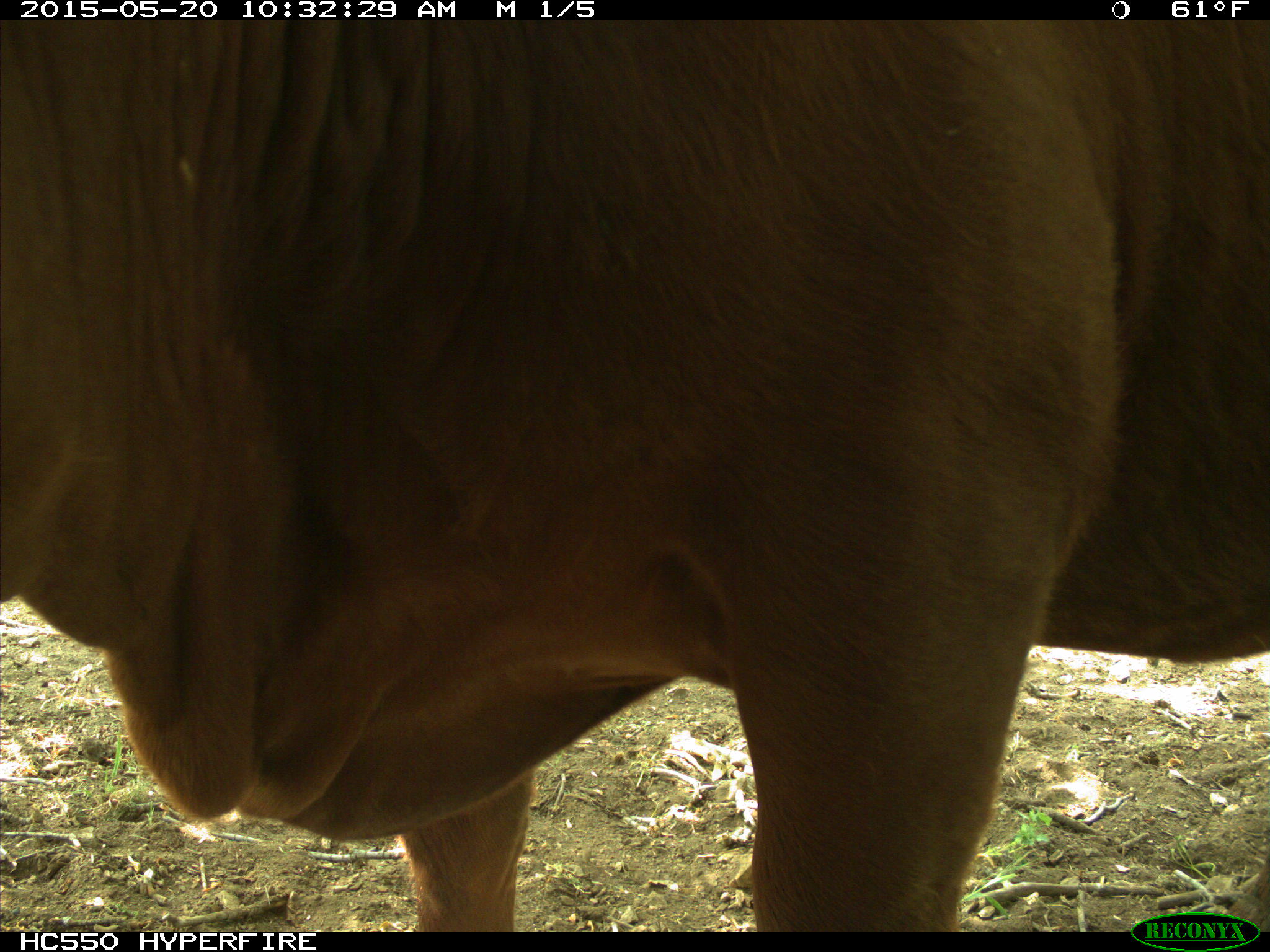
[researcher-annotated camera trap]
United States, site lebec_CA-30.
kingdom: Animalia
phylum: Chordata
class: Mammalia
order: Artiodactyla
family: Bovidae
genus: Bos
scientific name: Bos taurus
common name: domestic cow